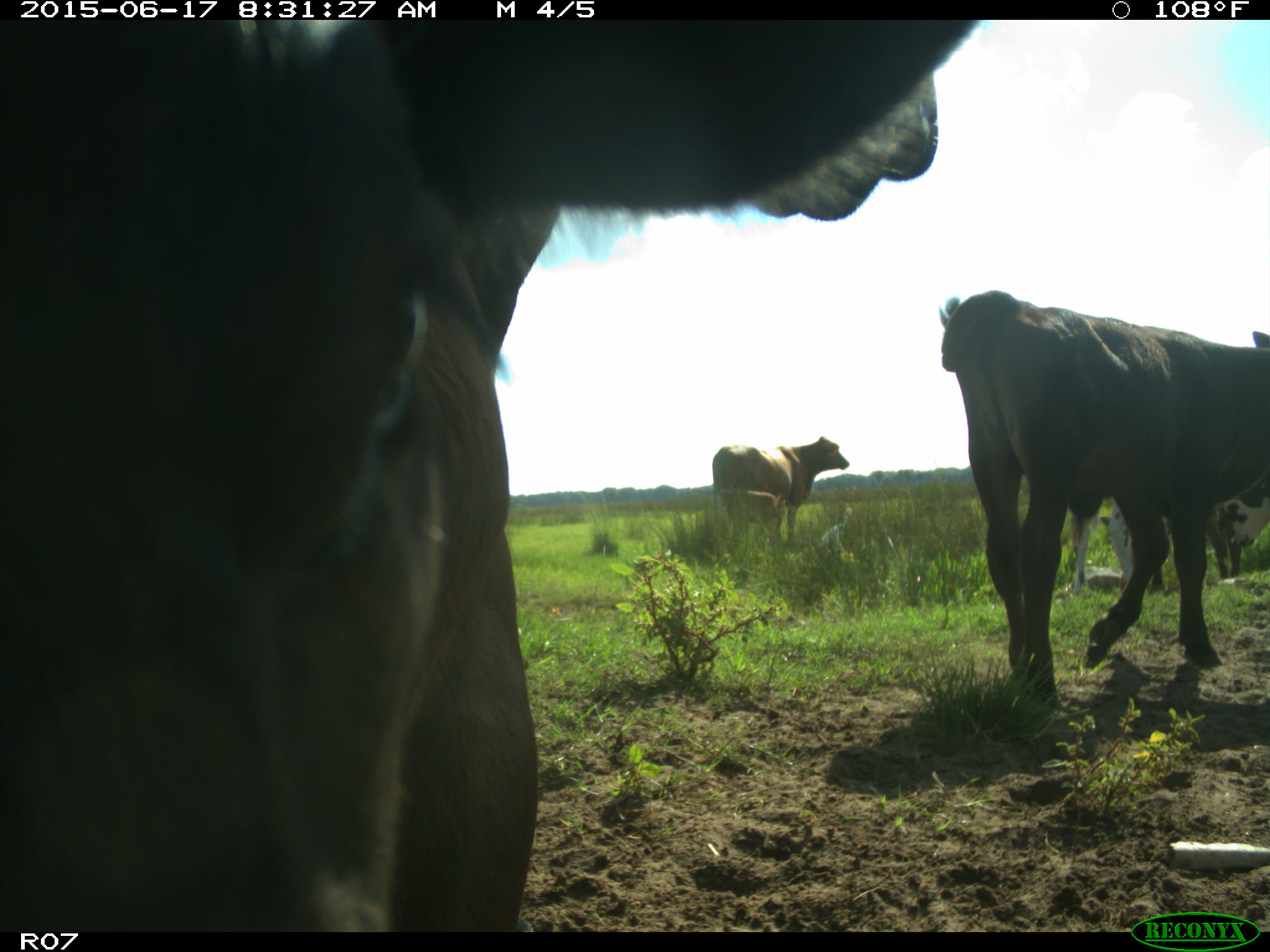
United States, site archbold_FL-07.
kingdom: Animalia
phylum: Chordata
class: Mammalia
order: Artiodactyla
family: Bovidae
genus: Bos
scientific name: Bos taurus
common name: domestic cow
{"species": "Bos taurus (domestic cow)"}